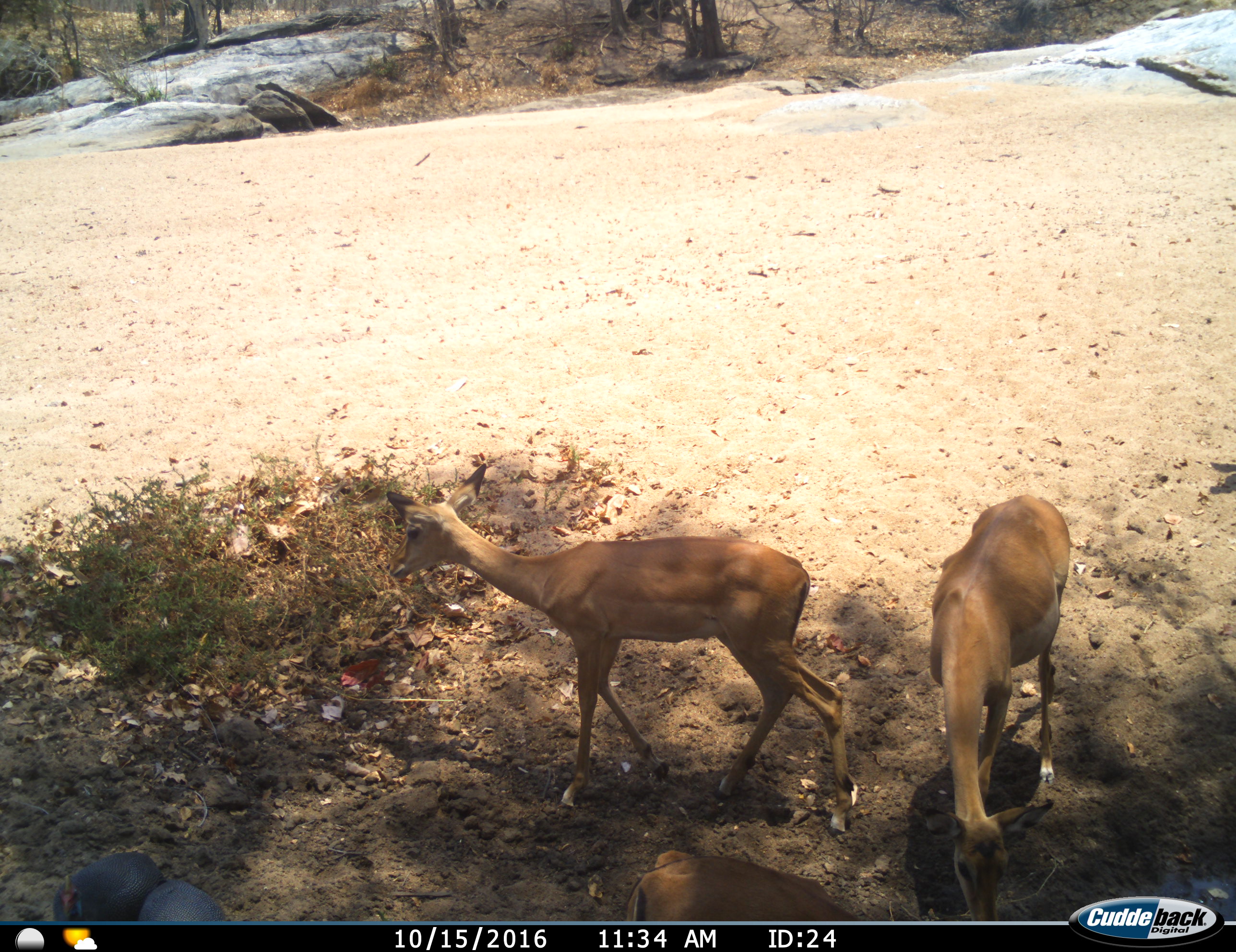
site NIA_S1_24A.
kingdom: Animalia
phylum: Chordata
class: Mammalia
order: Artiodactyla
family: Bovidae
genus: Aepyceros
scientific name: Aepyceros melampus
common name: impala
Impala (Aepyceros melampus), count 3. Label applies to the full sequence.